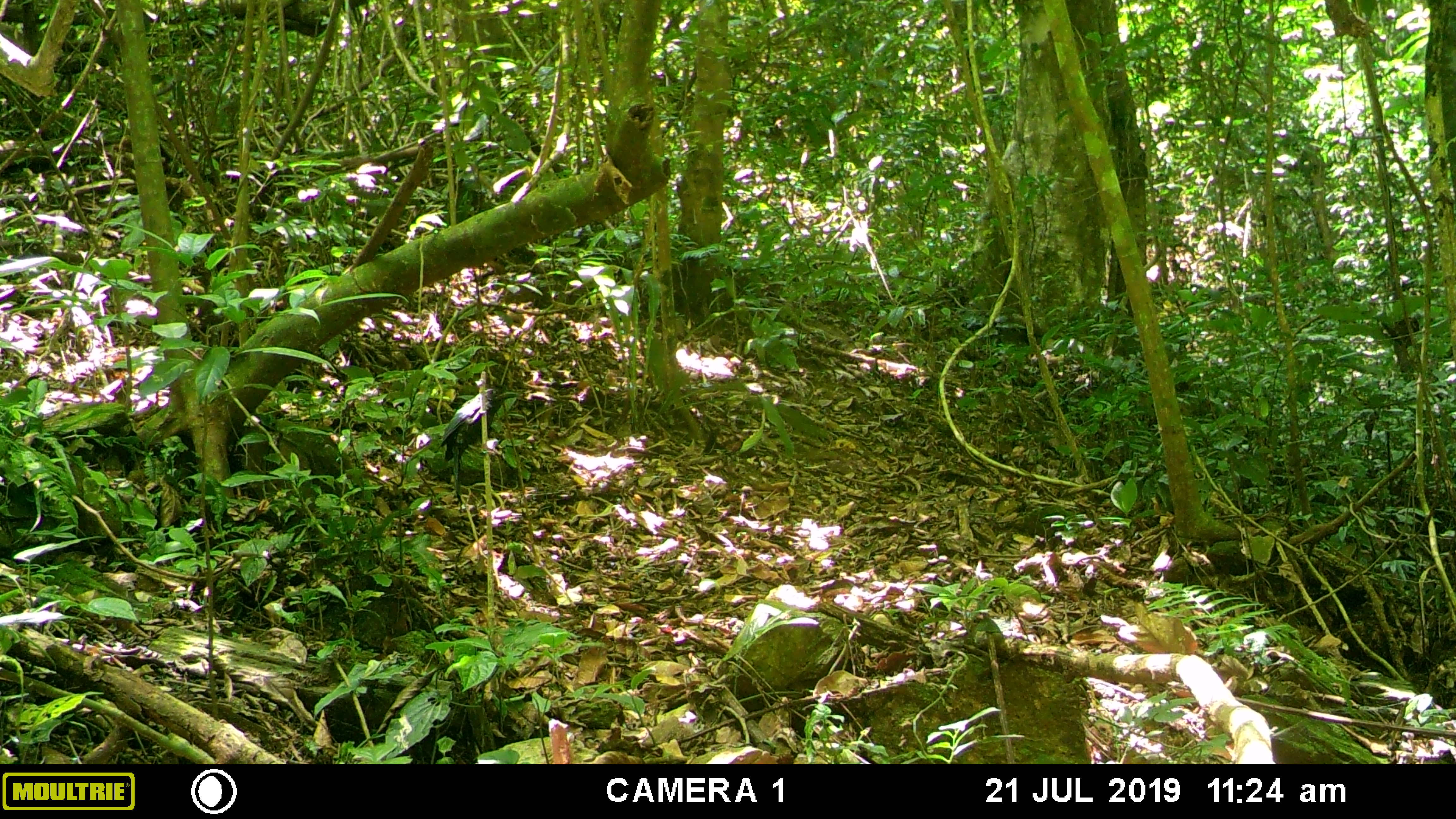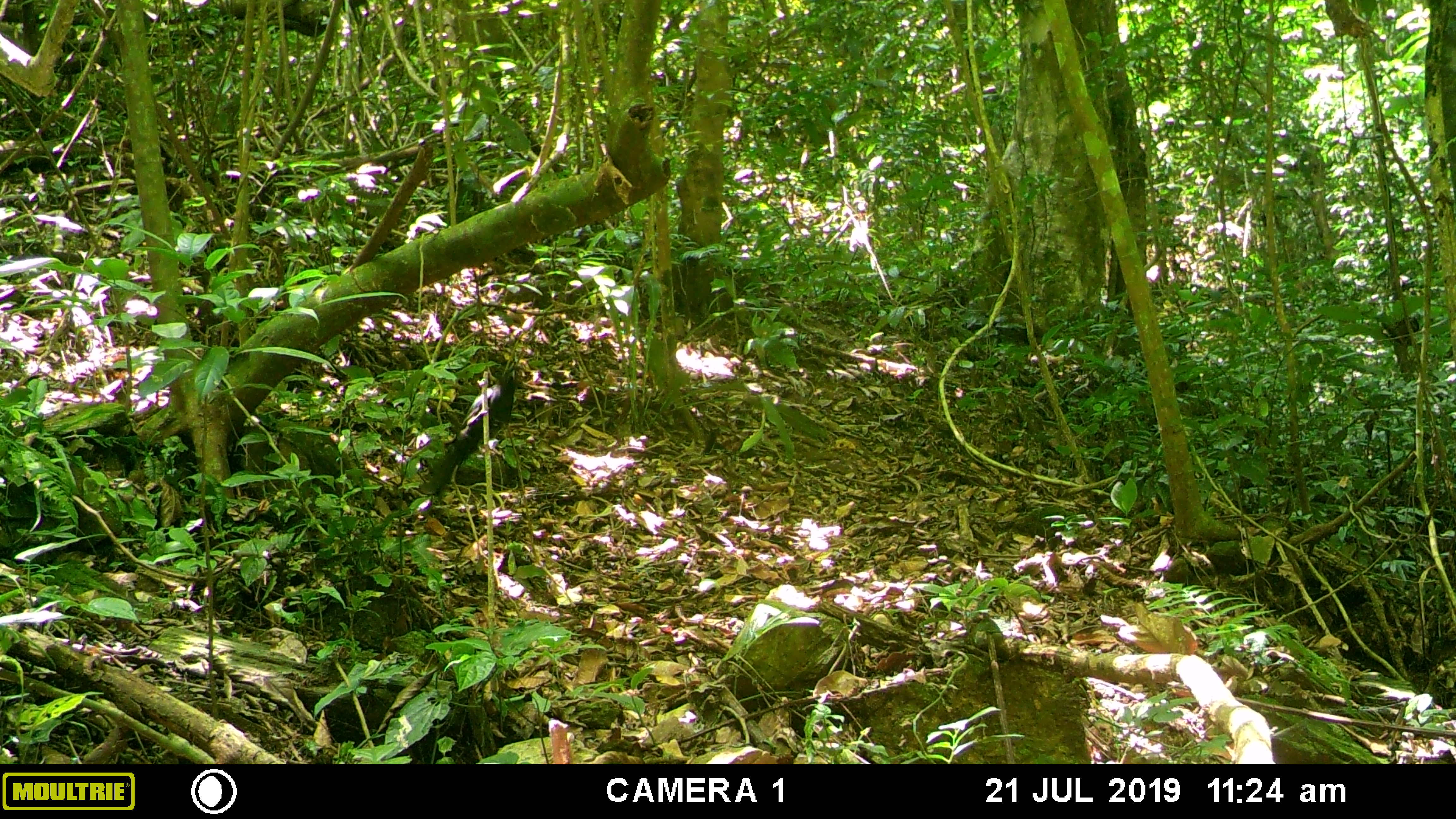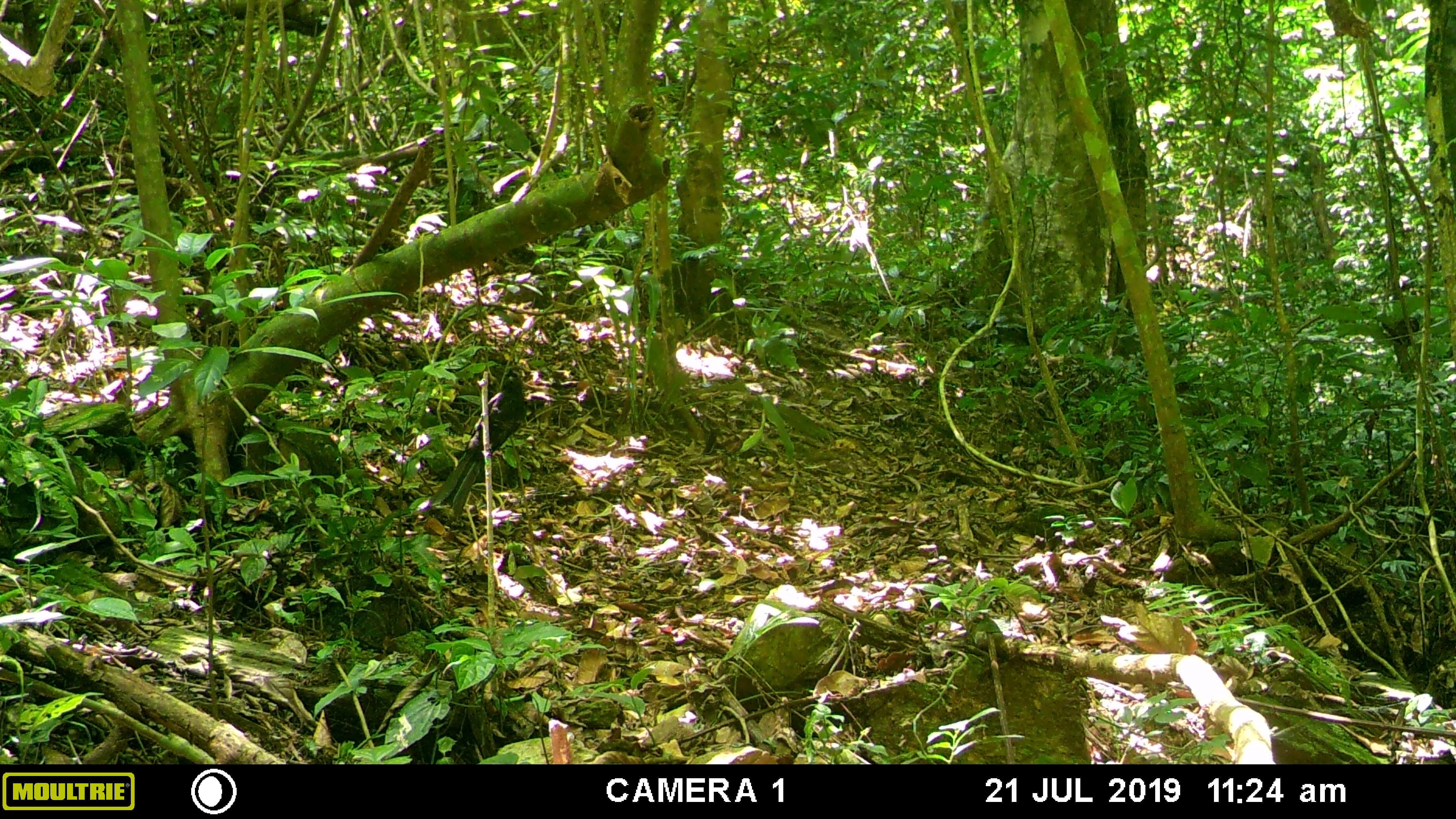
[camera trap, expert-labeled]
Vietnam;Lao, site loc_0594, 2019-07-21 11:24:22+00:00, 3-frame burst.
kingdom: Animalia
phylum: Chordata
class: Aves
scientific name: Aves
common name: bird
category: unidentified bird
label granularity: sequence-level